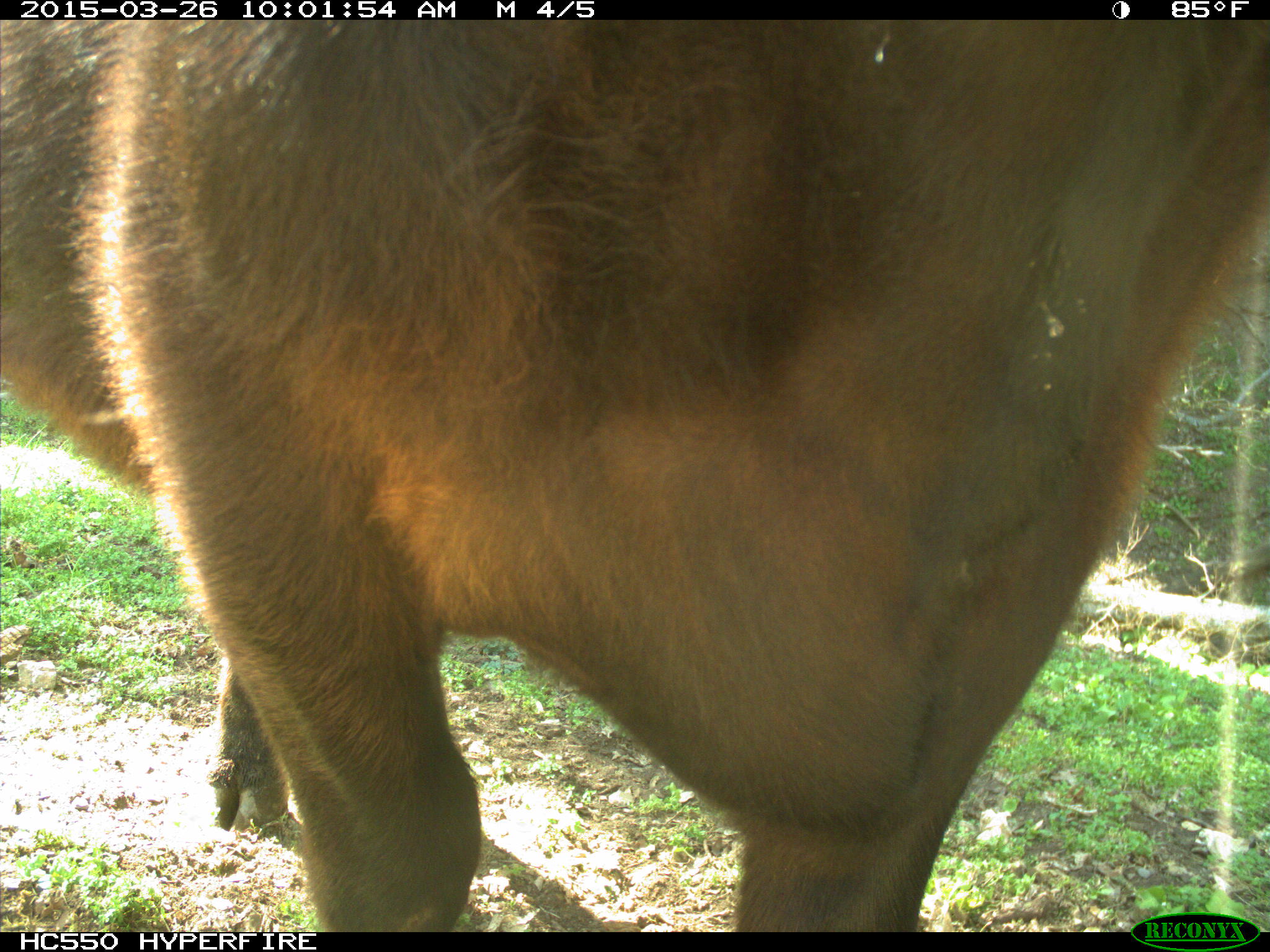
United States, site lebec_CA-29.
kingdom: Animalia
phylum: Chordata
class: Mammalia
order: Artiodactyla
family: Bovidae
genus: Bos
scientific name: Bos taurus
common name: domestic cow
Bos taurus (domestic cow).